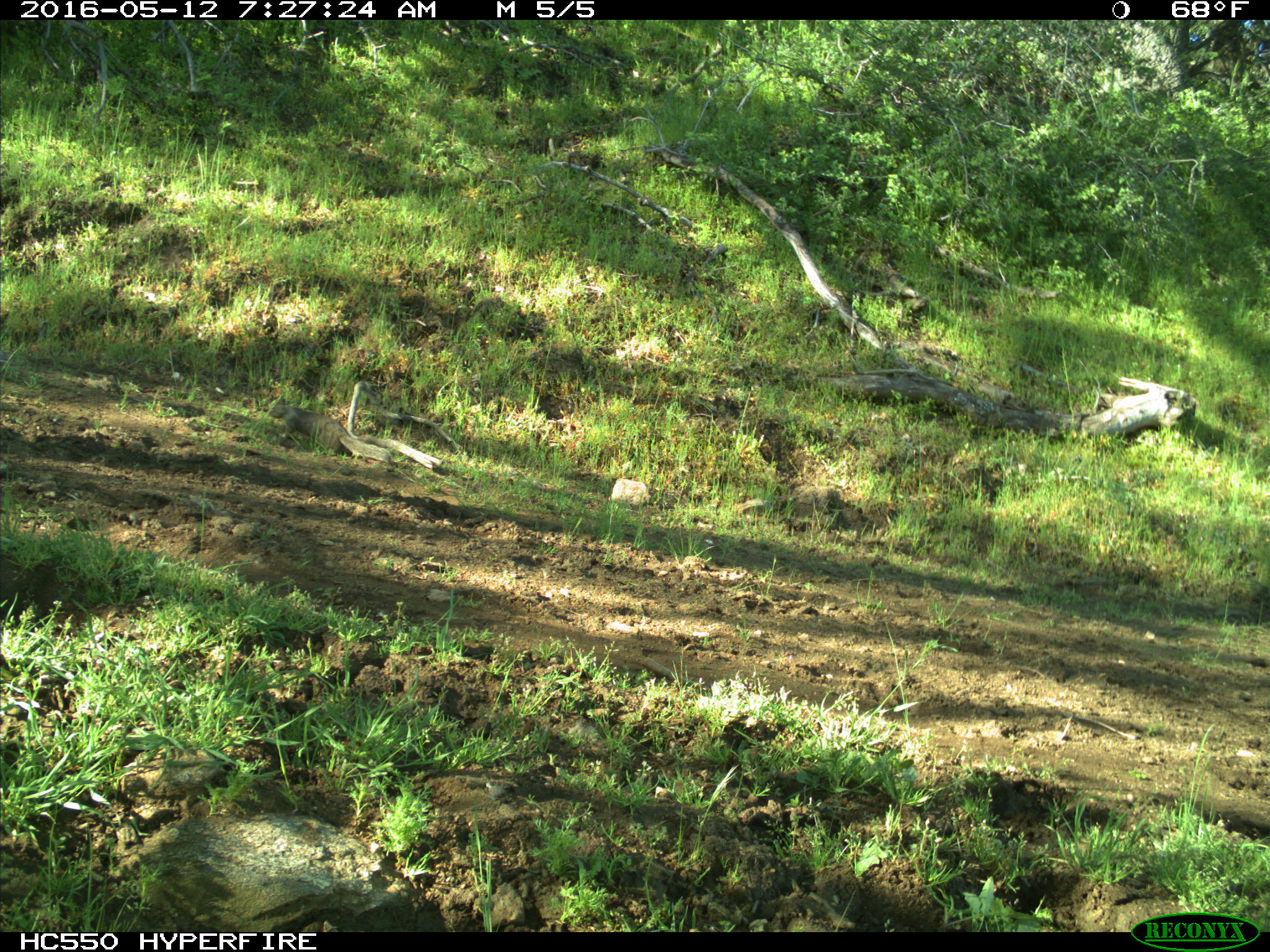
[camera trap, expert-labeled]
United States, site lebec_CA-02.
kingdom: Animalia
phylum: Chordata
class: Mammalia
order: Rodentia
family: Sciuridae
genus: Otospermophilus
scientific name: Otospermophilus beecheyi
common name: california ground squirrel